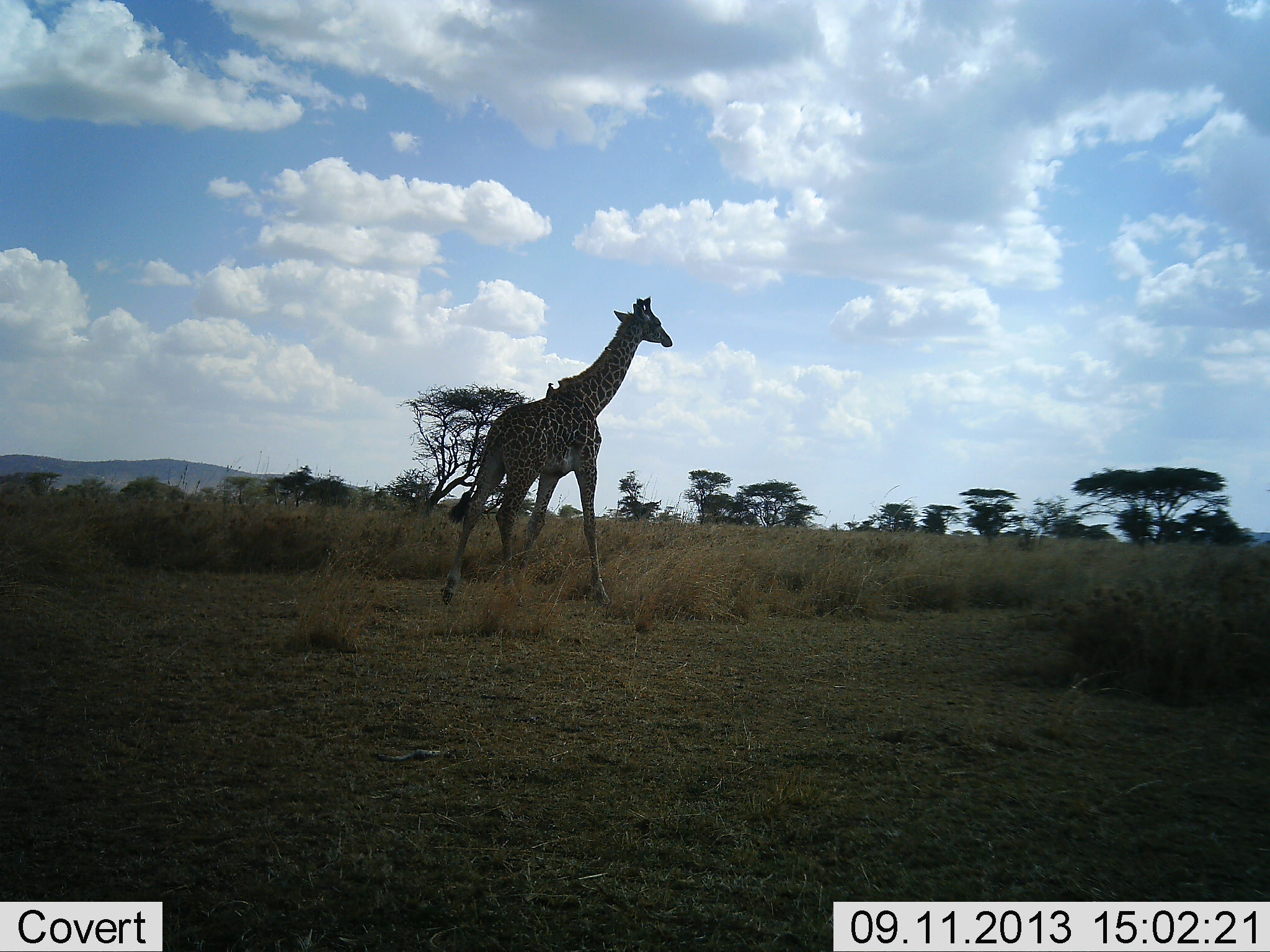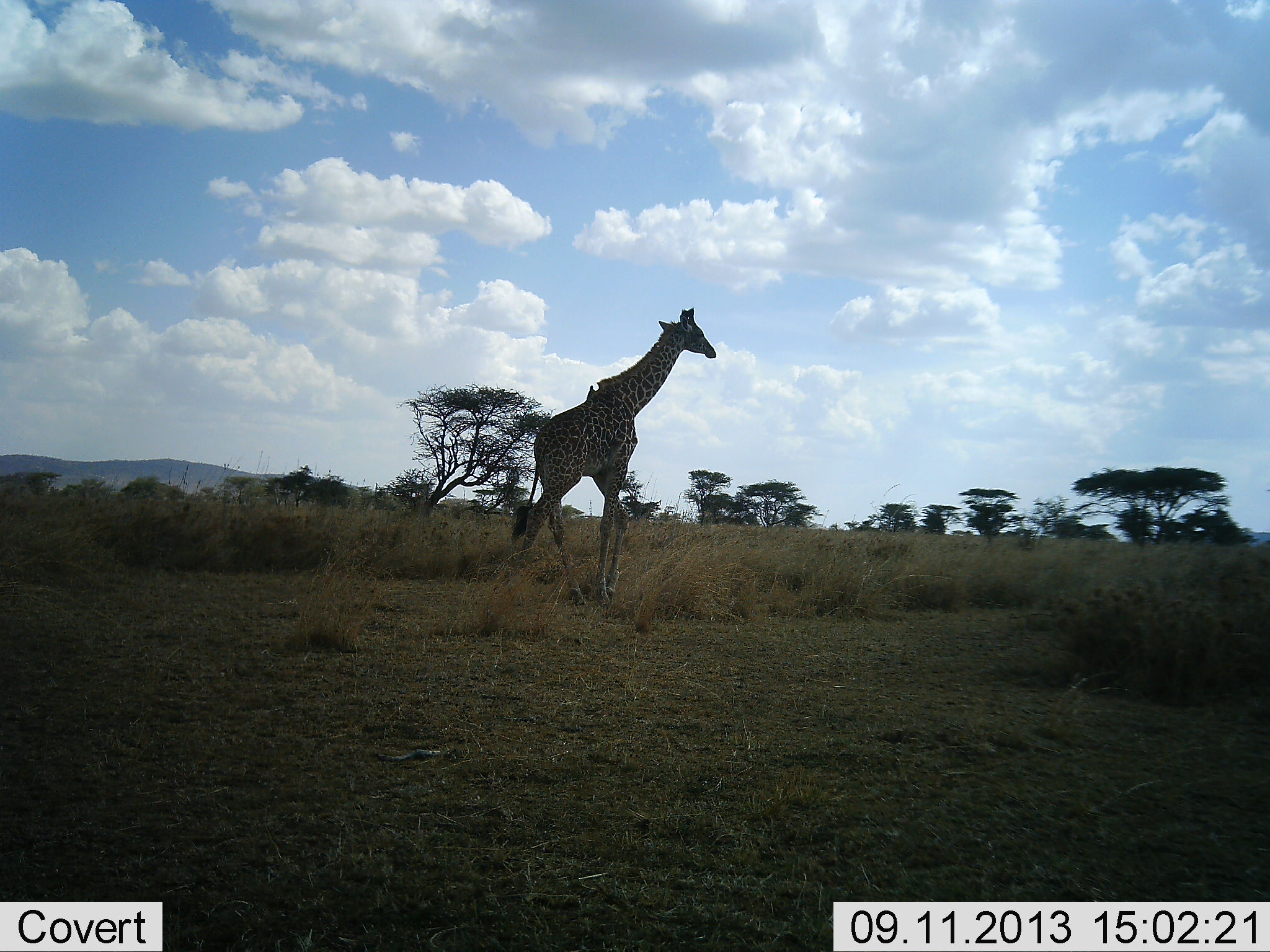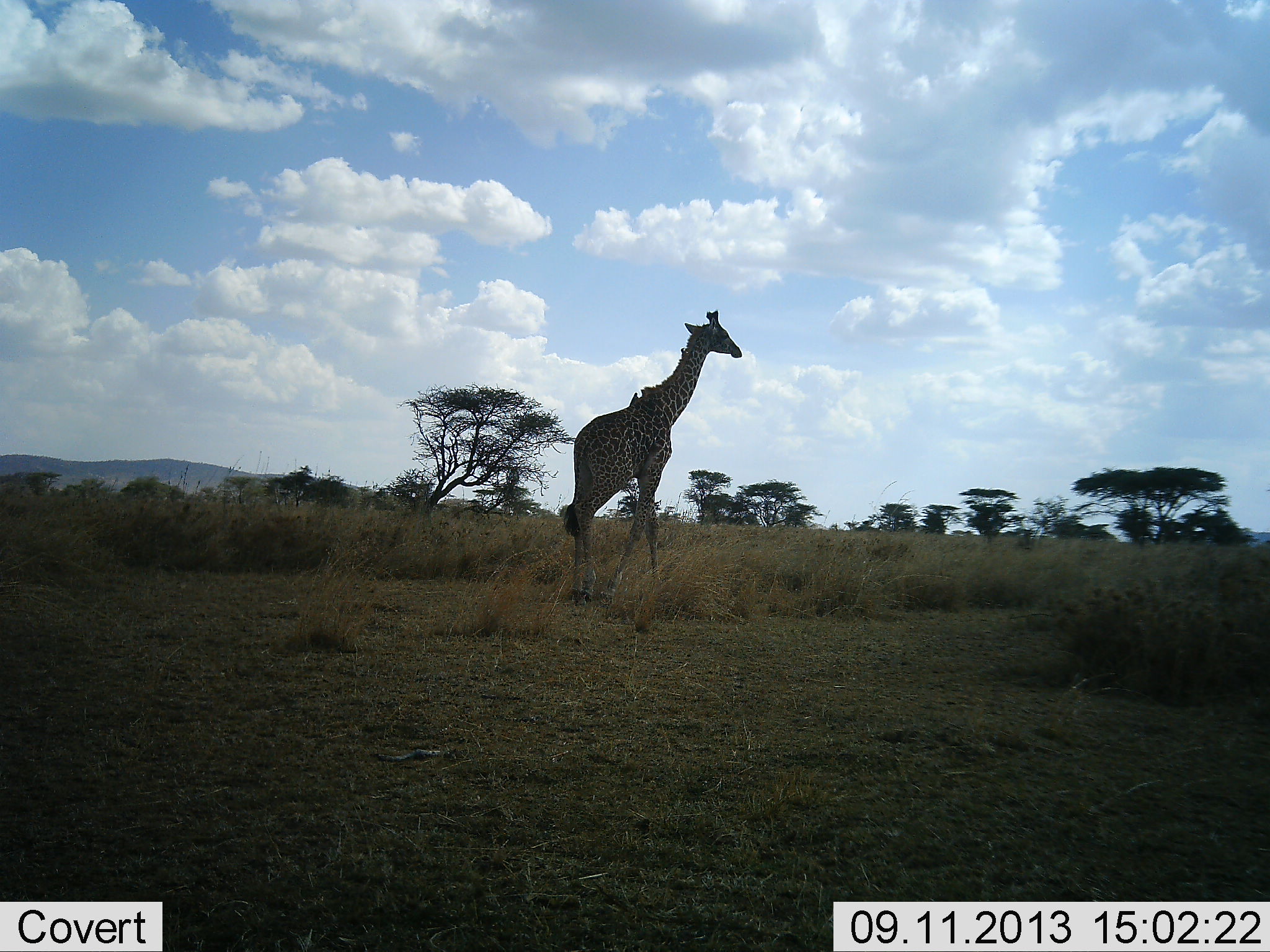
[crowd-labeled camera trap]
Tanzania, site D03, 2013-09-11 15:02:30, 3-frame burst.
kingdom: Animalia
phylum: Chordata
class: Mammalia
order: Artiodactyla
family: Giraffidae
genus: Giraffa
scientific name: Giraffa camelopardalis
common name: giraffe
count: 1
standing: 17%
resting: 0%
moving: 92%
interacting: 0%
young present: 0%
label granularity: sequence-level